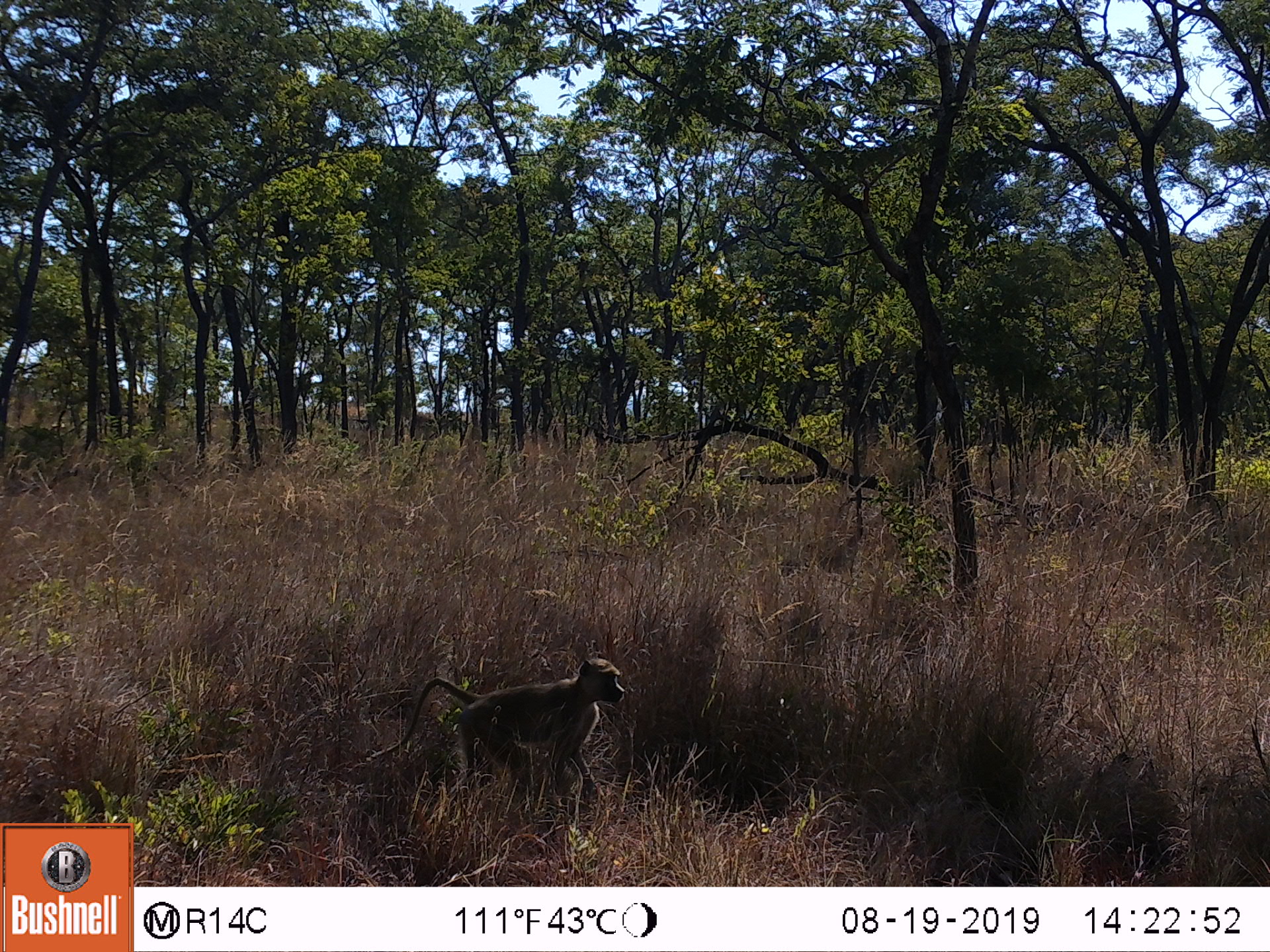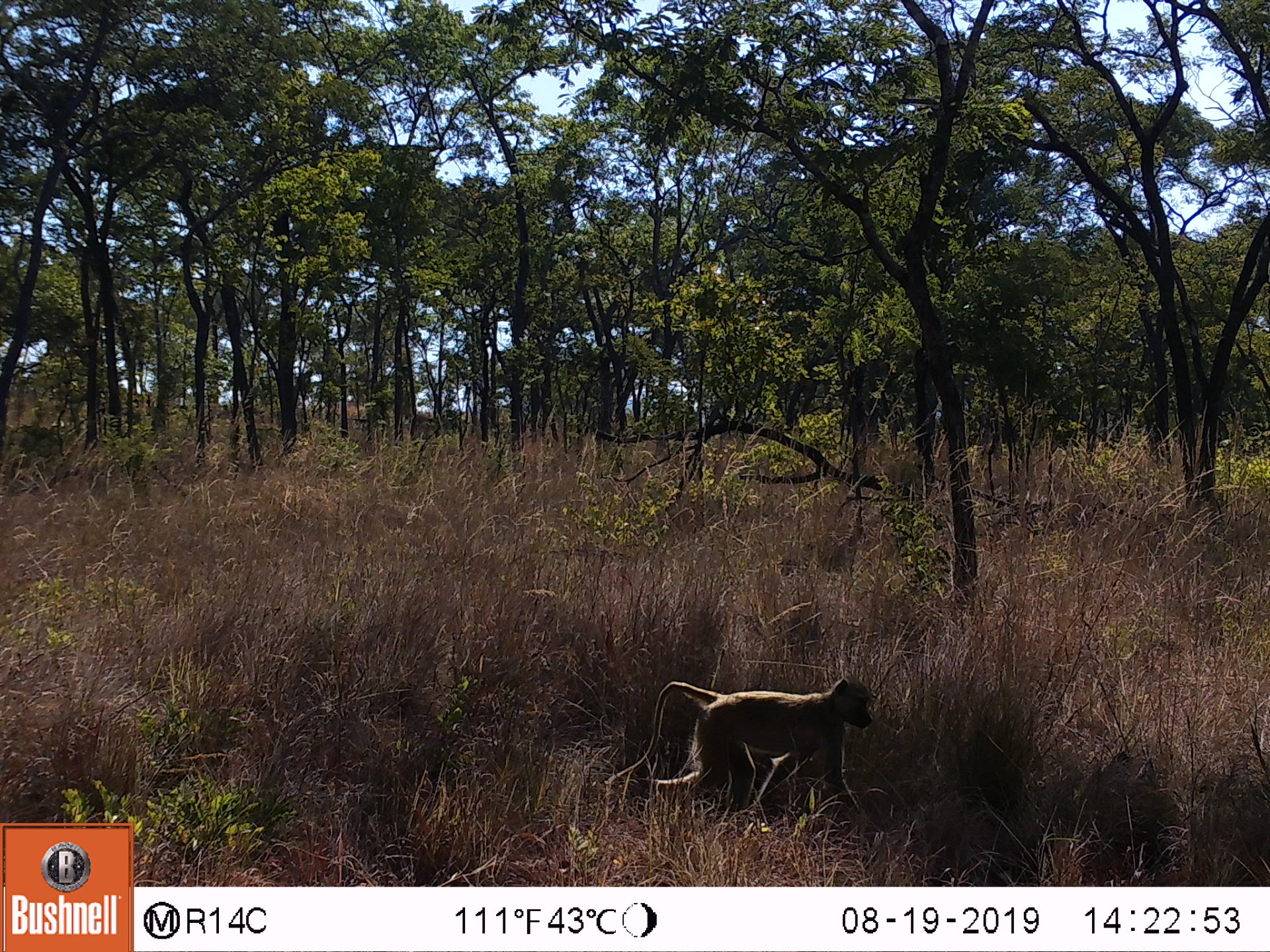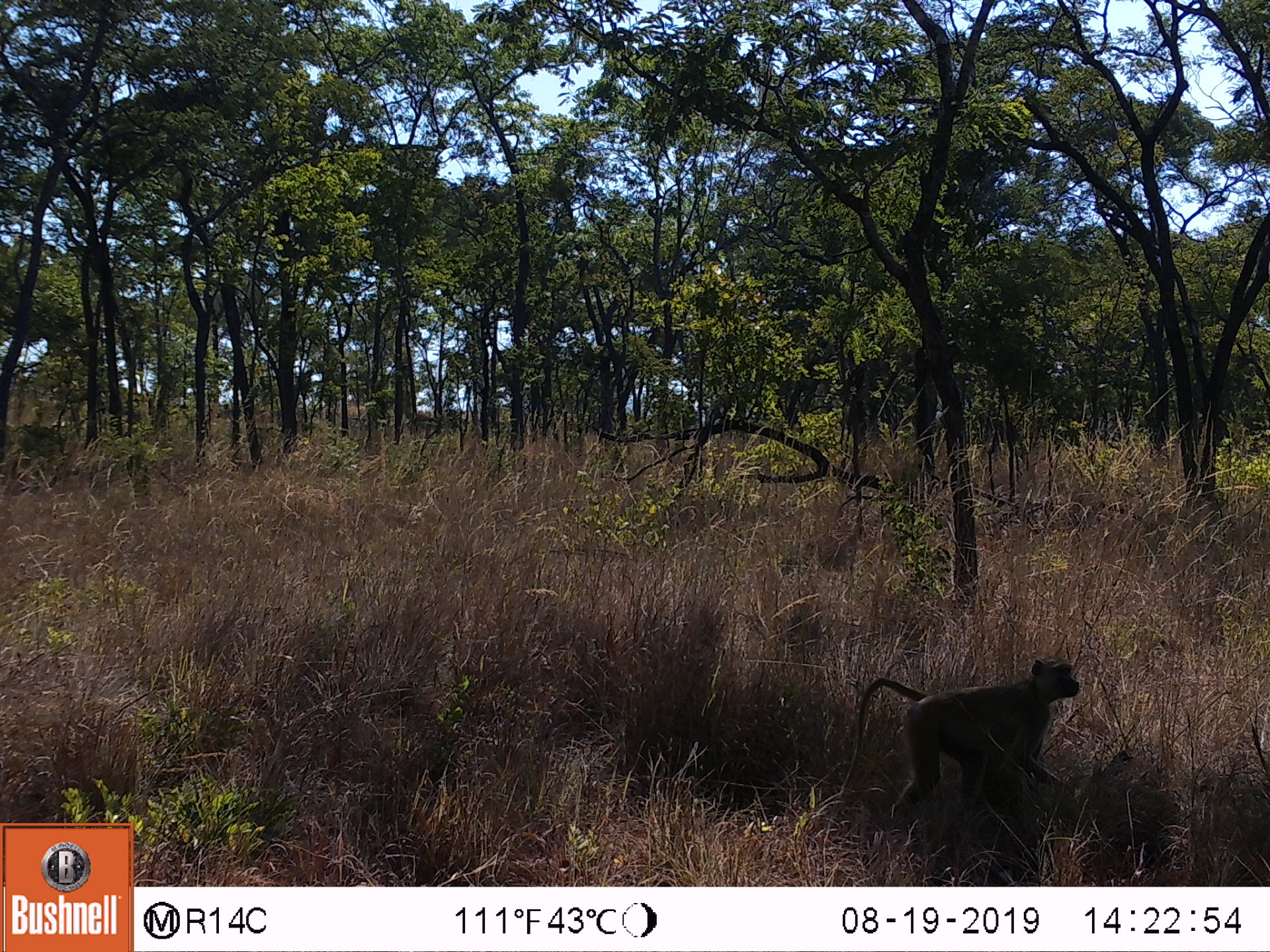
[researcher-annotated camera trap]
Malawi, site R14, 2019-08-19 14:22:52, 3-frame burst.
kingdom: Animalia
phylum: Chordata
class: Mammalia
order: Primates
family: Cercopithecidae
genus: Papio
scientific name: Papio cynocephalus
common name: yellow baboon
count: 1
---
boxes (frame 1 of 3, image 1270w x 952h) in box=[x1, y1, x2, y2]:
yellow baboon: box=[359, 657, 632, 830]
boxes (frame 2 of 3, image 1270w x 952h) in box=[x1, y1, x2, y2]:
yellow baboon: box=[595, 664, 890, 847]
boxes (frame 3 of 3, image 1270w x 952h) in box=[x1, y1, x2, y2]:
yellow baboon: box=[826, 650, 1091, 843]